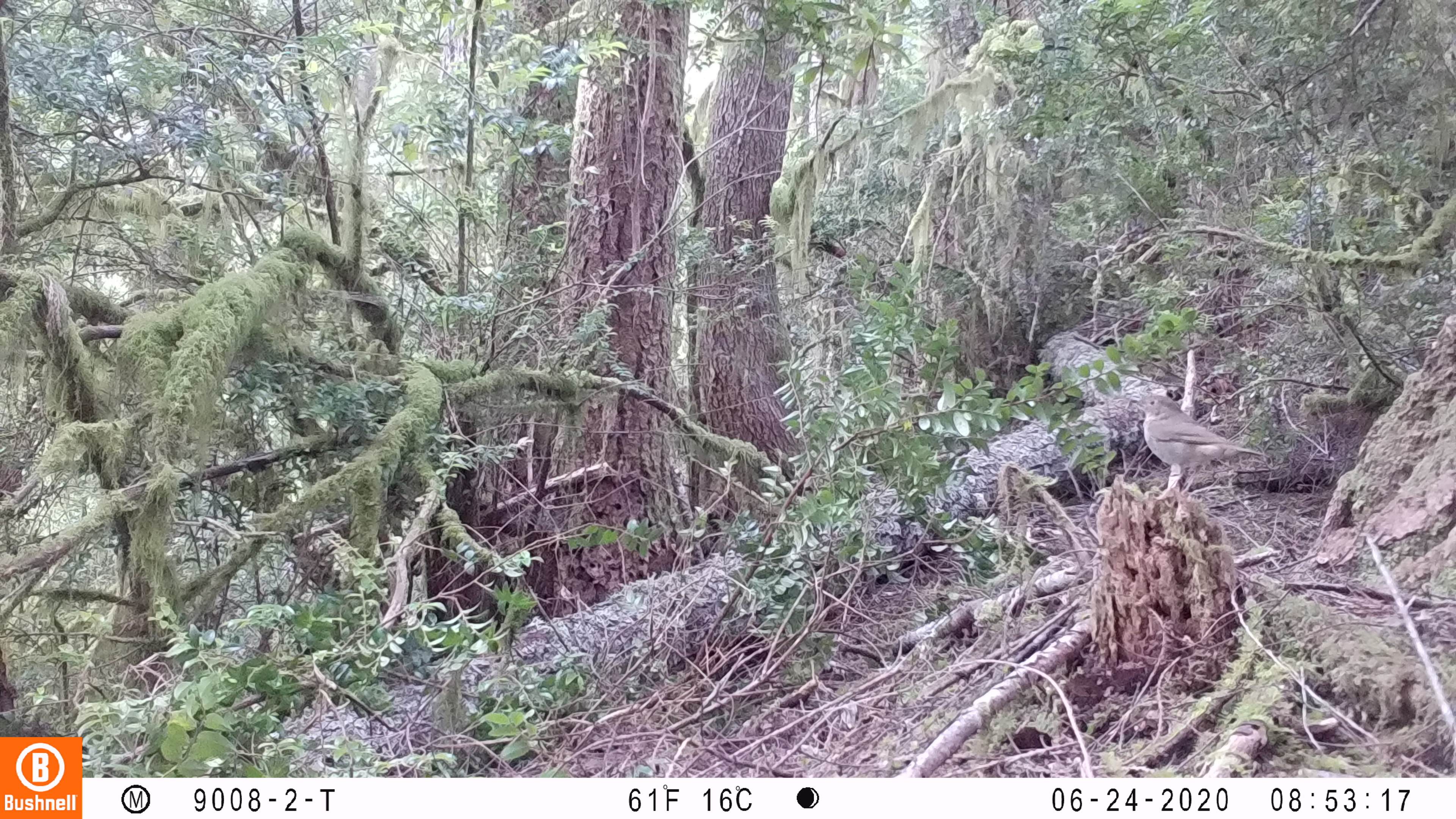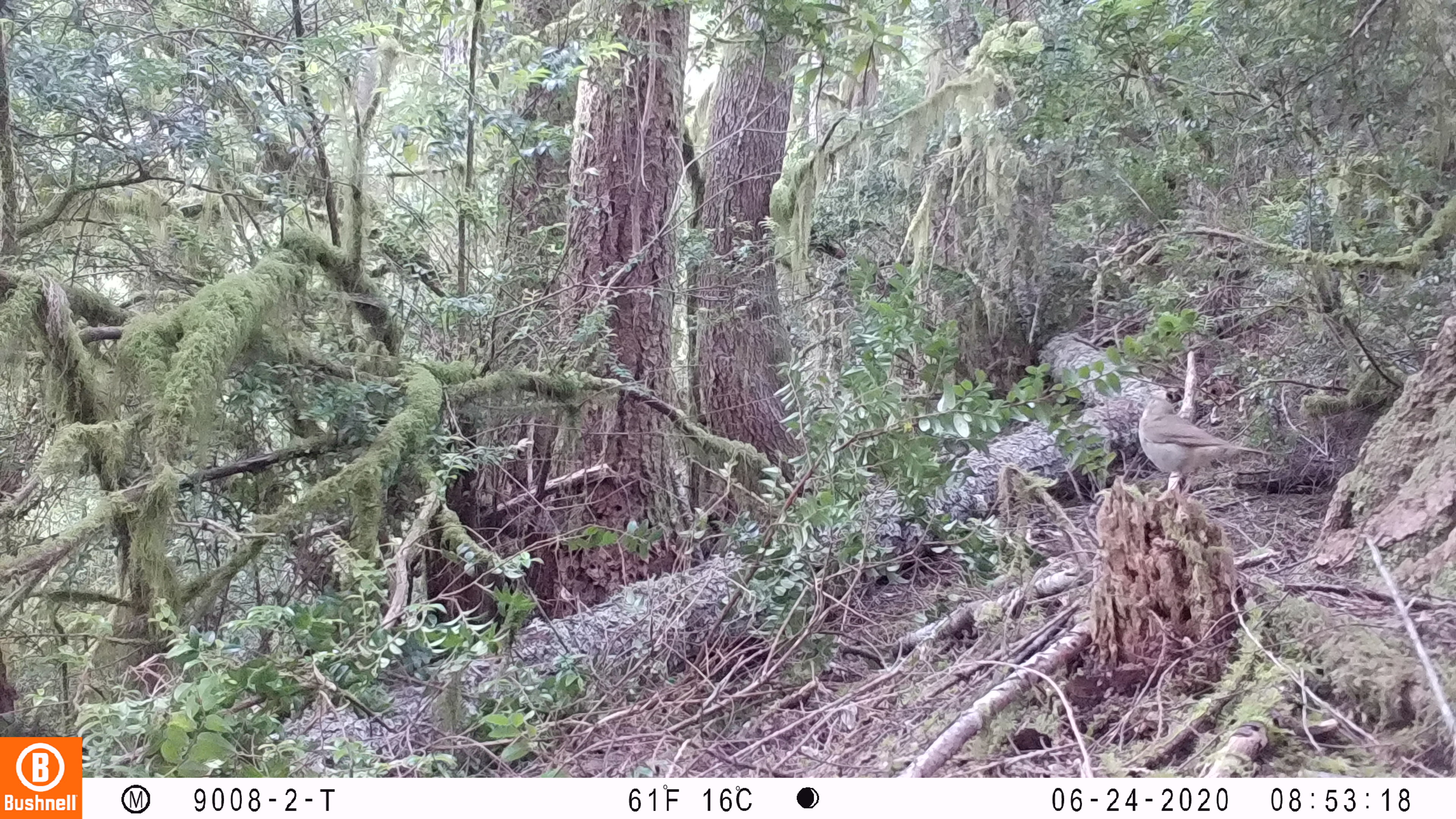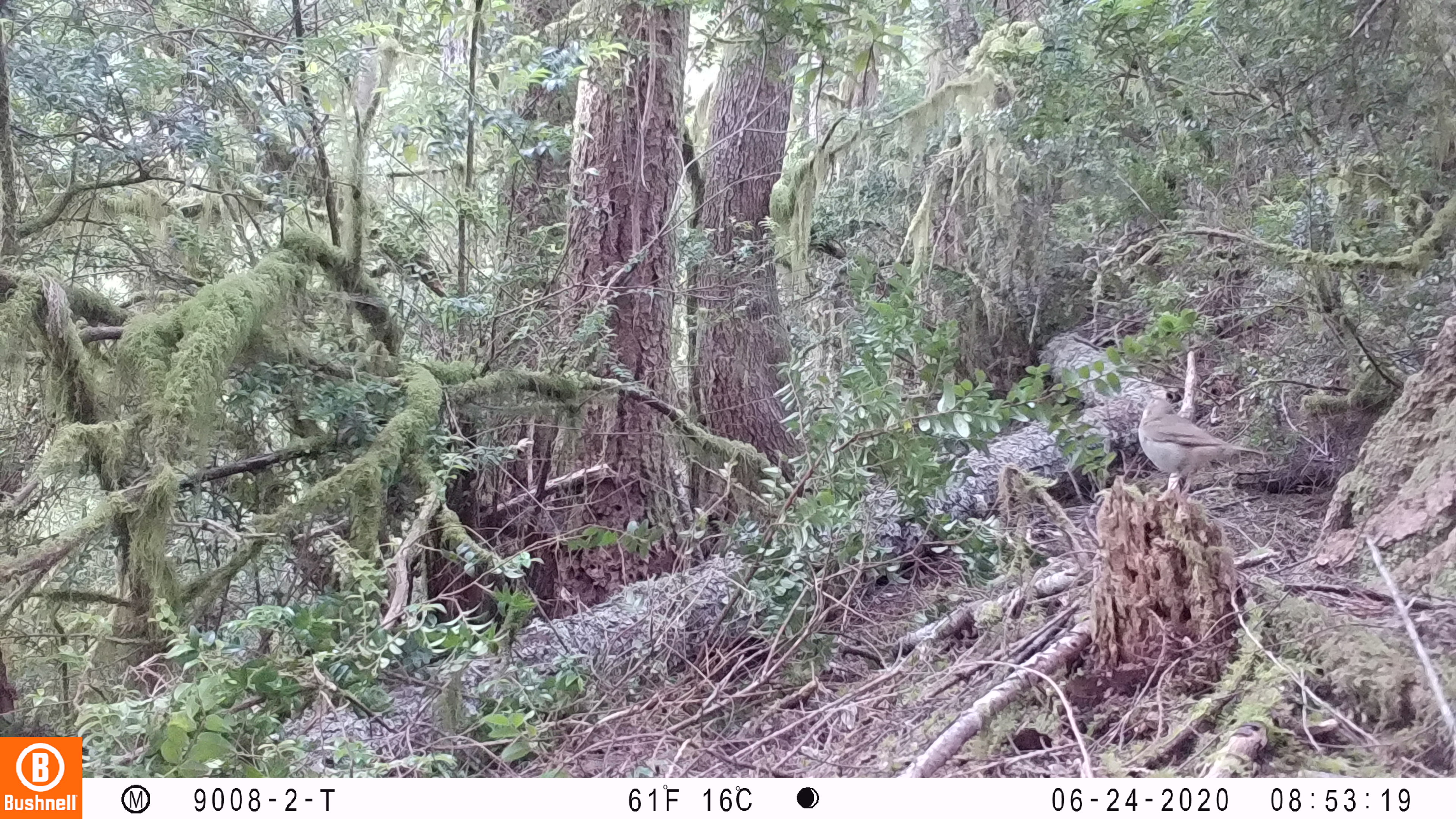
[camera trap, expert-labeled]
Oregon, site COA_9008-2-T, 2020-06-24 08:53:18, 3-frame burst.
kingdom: Animalia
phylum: Chordata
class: Aves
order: Passeriformes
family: Turdidae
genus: Catharus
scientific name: Catharus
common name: brown thrushes and nightingale-thrushes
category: catharus species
Catharus species (brown thrushes and nightingale-thrushes) (Catharus).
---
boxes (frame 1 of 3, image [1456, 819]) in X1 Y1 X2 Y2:
catharus species: 1118 389 1280 509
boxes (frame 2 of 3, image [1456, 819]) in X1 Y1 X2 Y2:
catharus species: 1122 385 1282 522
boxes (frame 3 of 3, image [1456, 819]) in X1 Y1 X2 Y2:
catharus species: 1124 386 1280 509